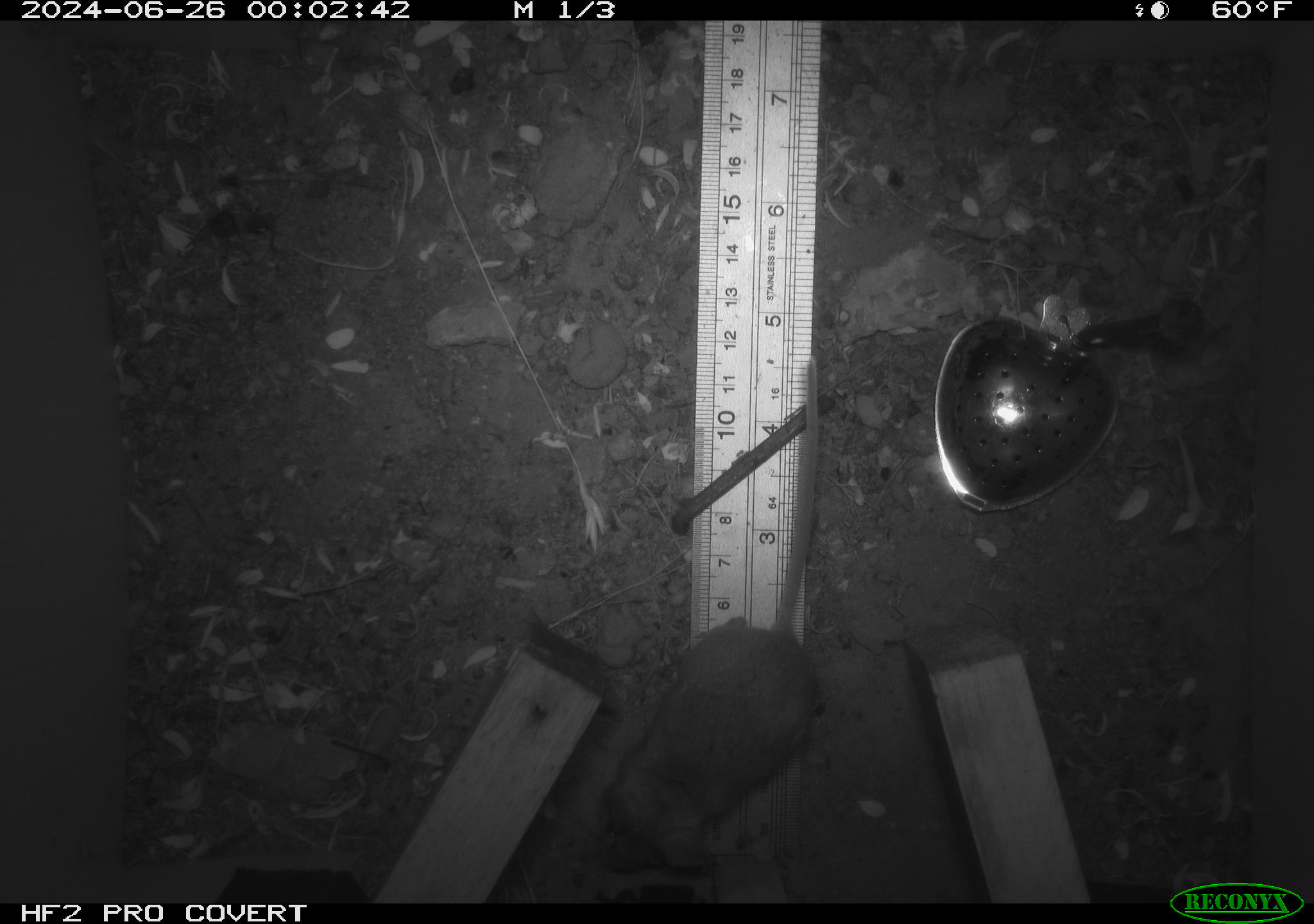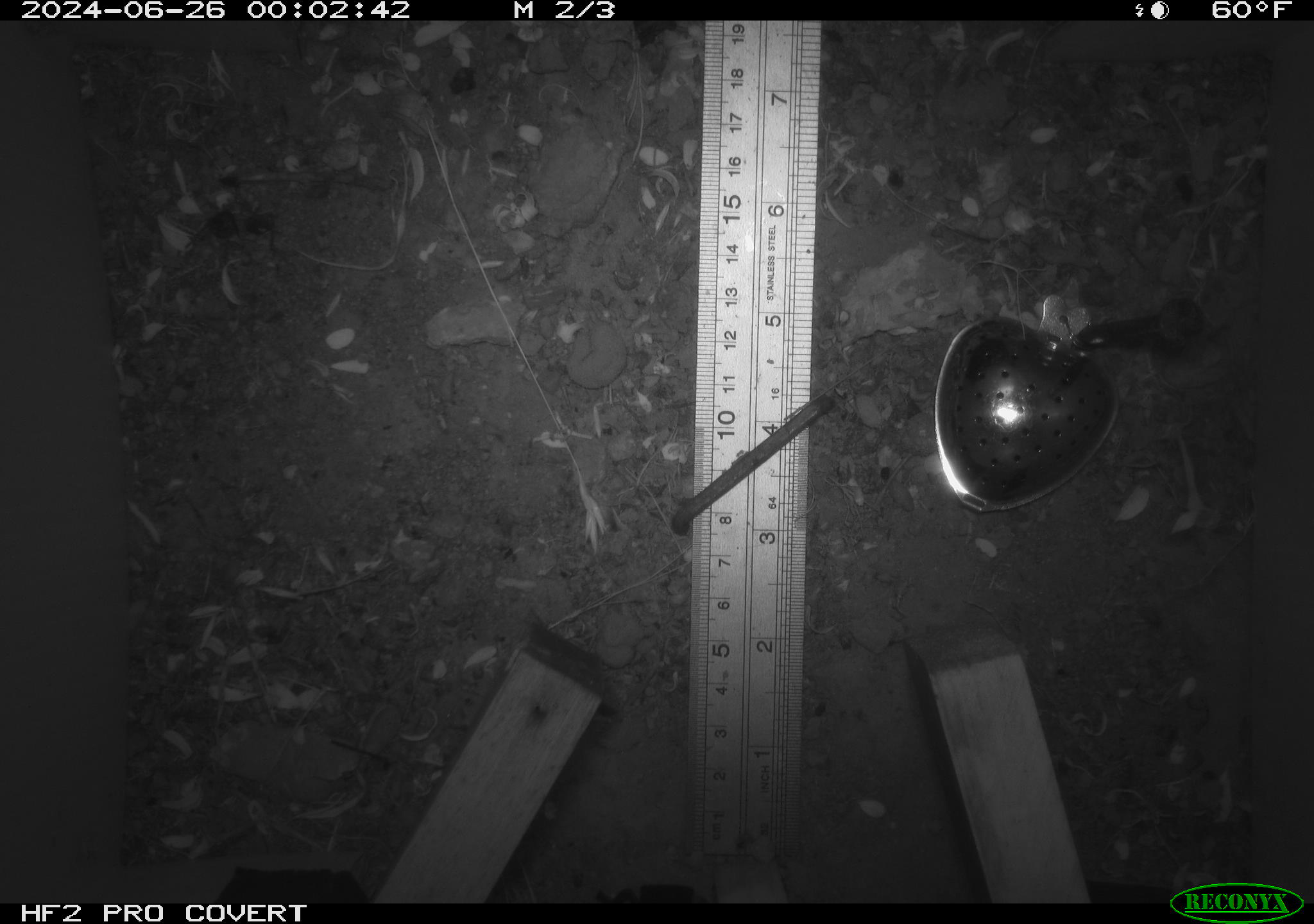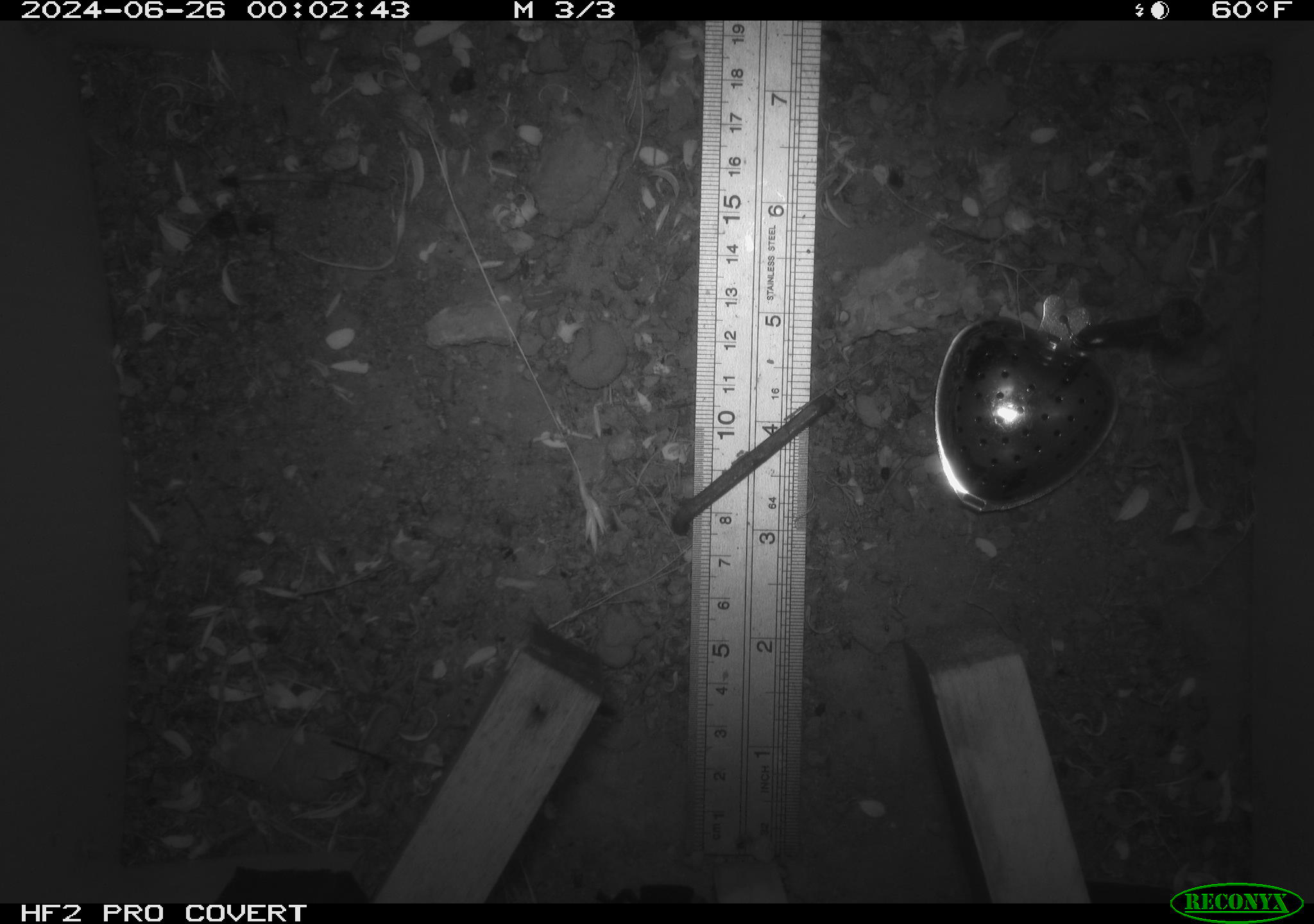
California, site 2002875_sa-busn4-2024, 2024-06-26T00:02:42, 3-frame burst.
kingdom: Animalia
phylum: Chordata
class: Mammalia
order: Rodentia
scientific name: Rodentia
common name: rodent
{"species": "rodent (Rodentia)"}